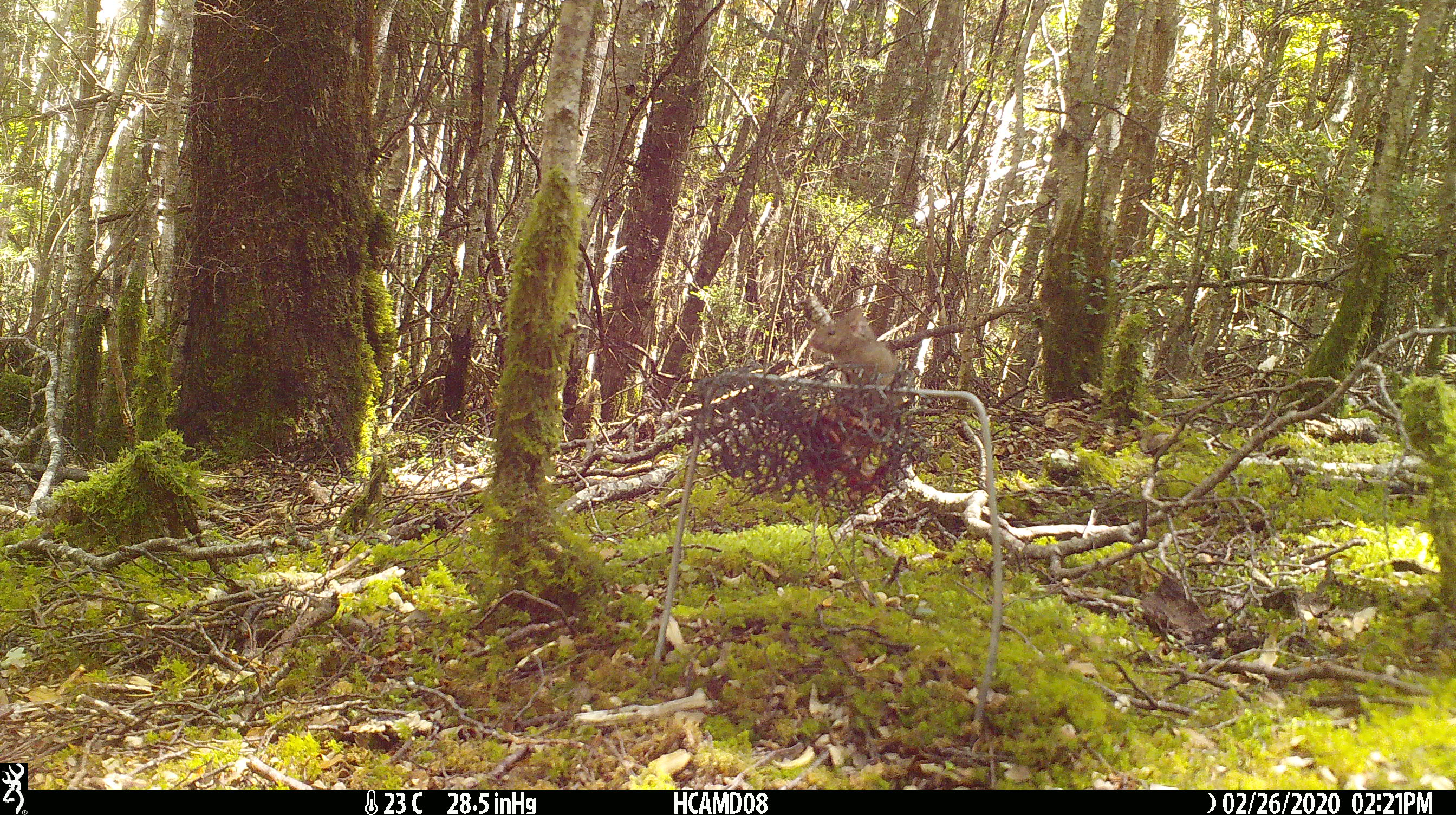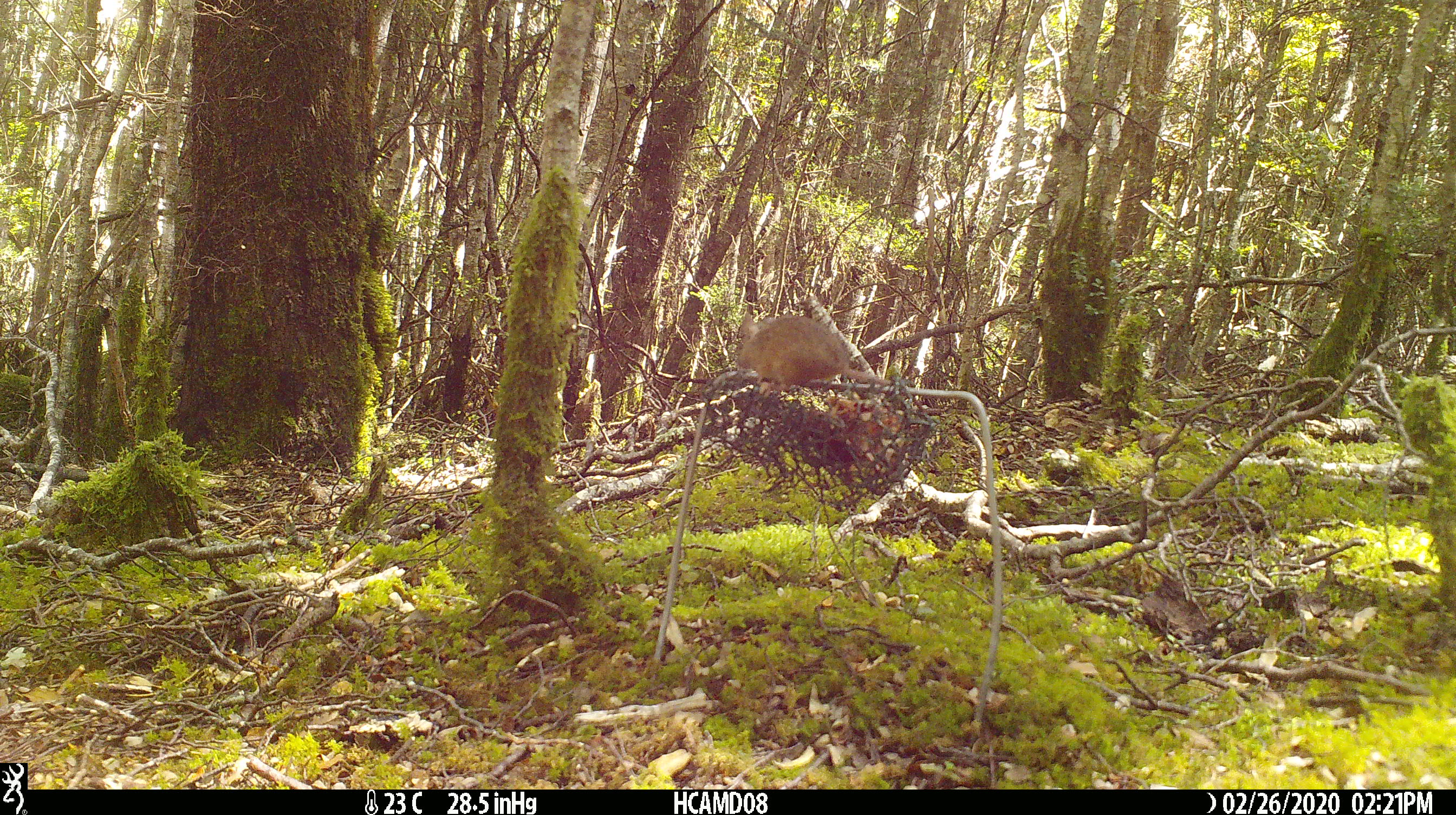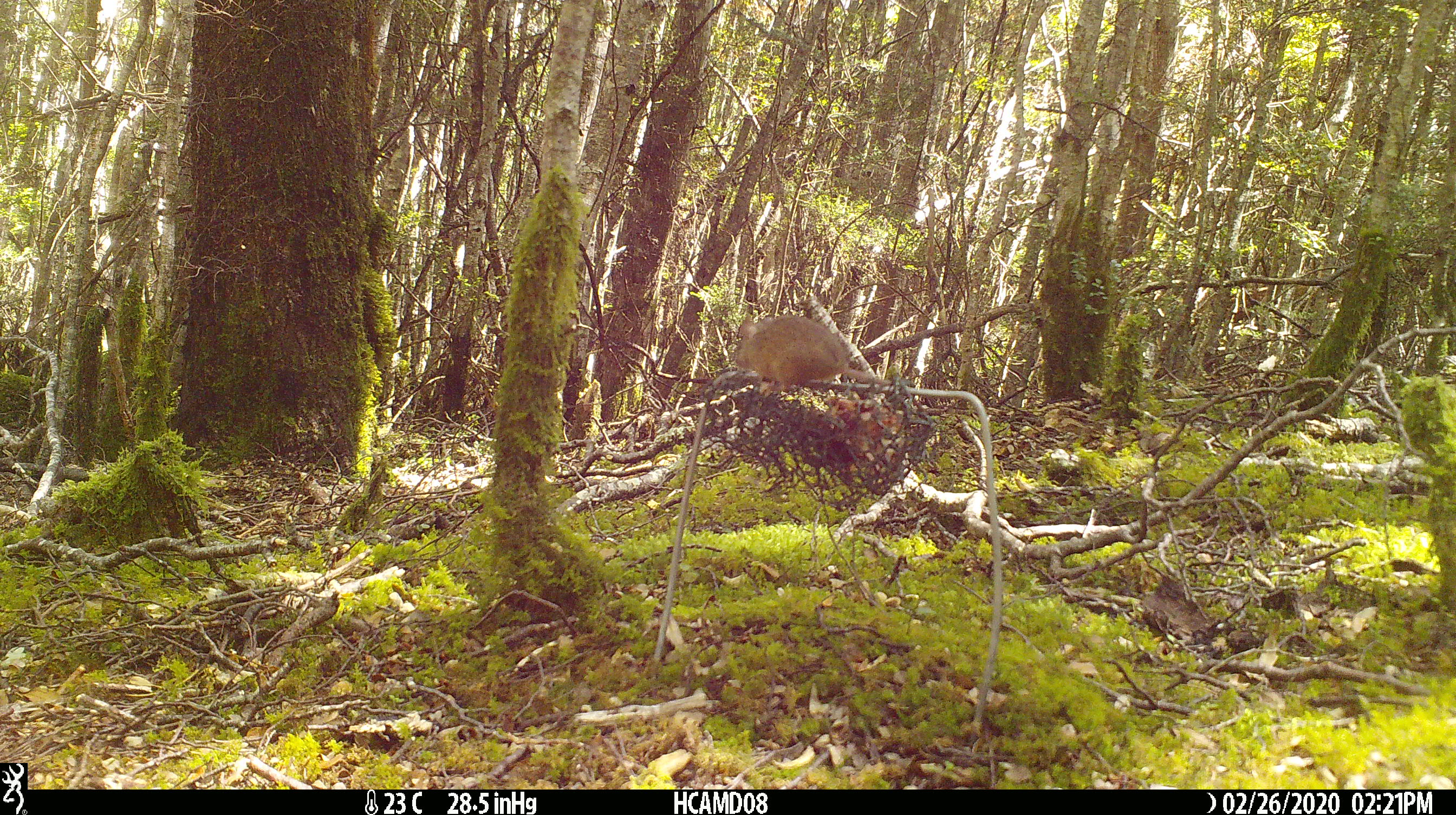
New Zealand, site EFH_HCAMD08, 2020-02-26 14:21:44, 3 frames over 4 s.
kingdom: Animalia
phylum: Chordata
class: Mammalia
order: Rodentia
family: Muridae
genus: Mus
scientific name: Mus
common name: mouse